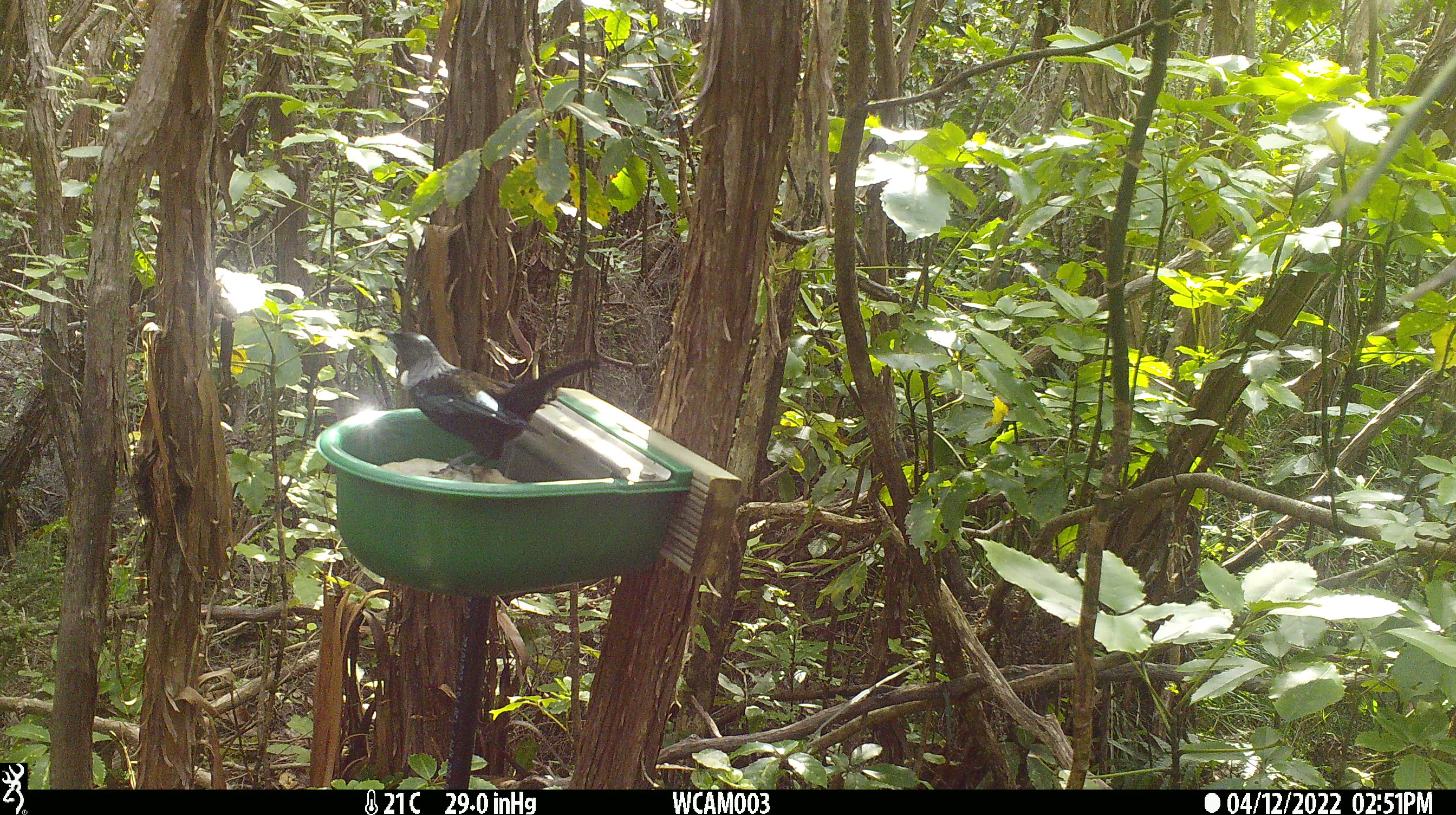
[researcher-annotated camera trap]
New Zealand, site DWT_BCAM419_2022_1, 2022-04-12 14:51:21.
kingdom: Animalia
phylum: Chordata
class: Aves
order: Passeriformes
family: Meliphagidae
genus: Prosthemadera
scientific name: Prosthemadera novaeseelandiae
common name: tui